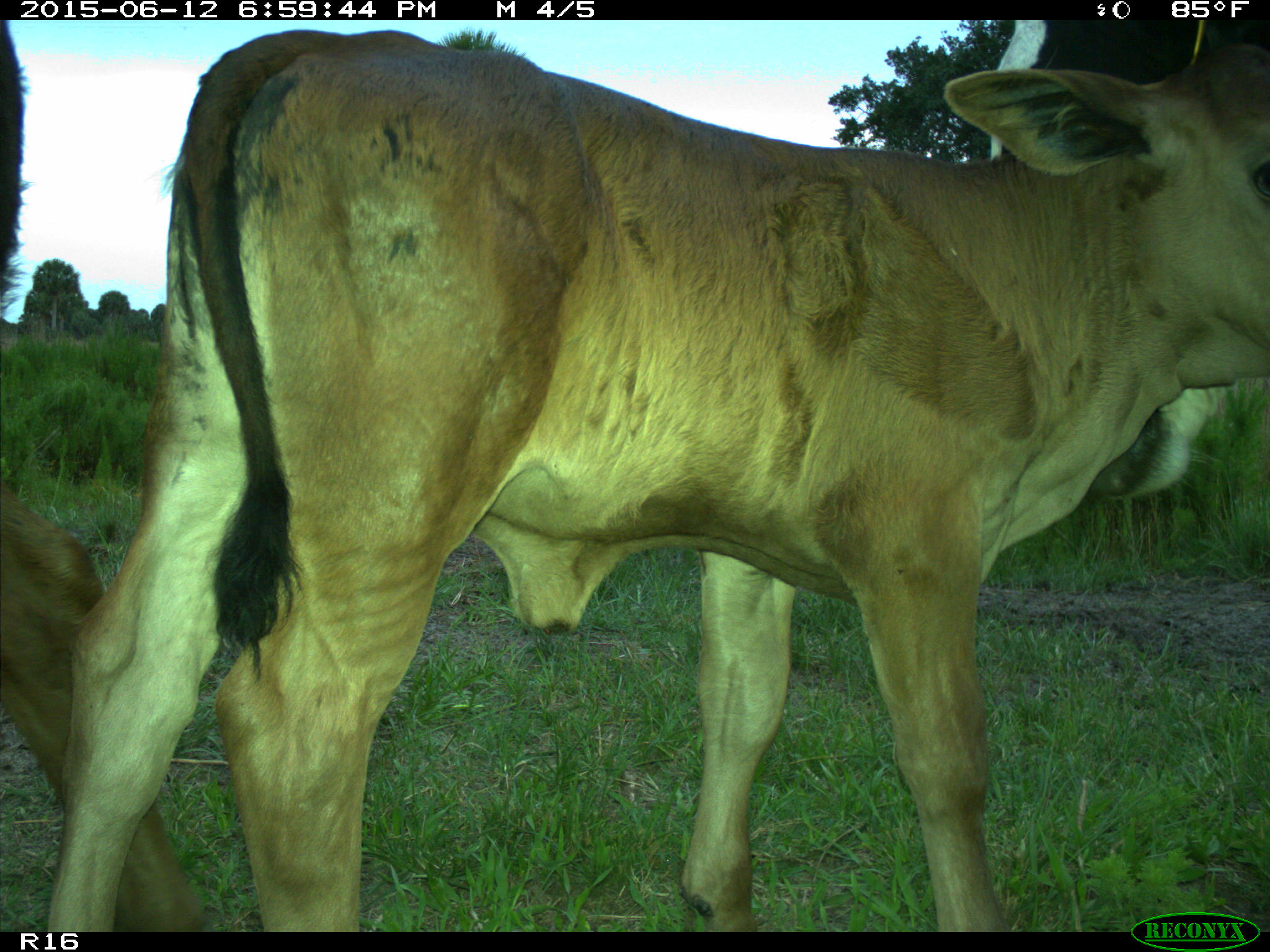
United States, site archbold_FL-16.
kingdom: Animalia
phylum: Chordata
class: Mammalia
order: Artiodactyla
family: Bovidae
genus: Bos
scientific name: Bos taurus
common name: domestic cow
Bos taurus (domestic cow).